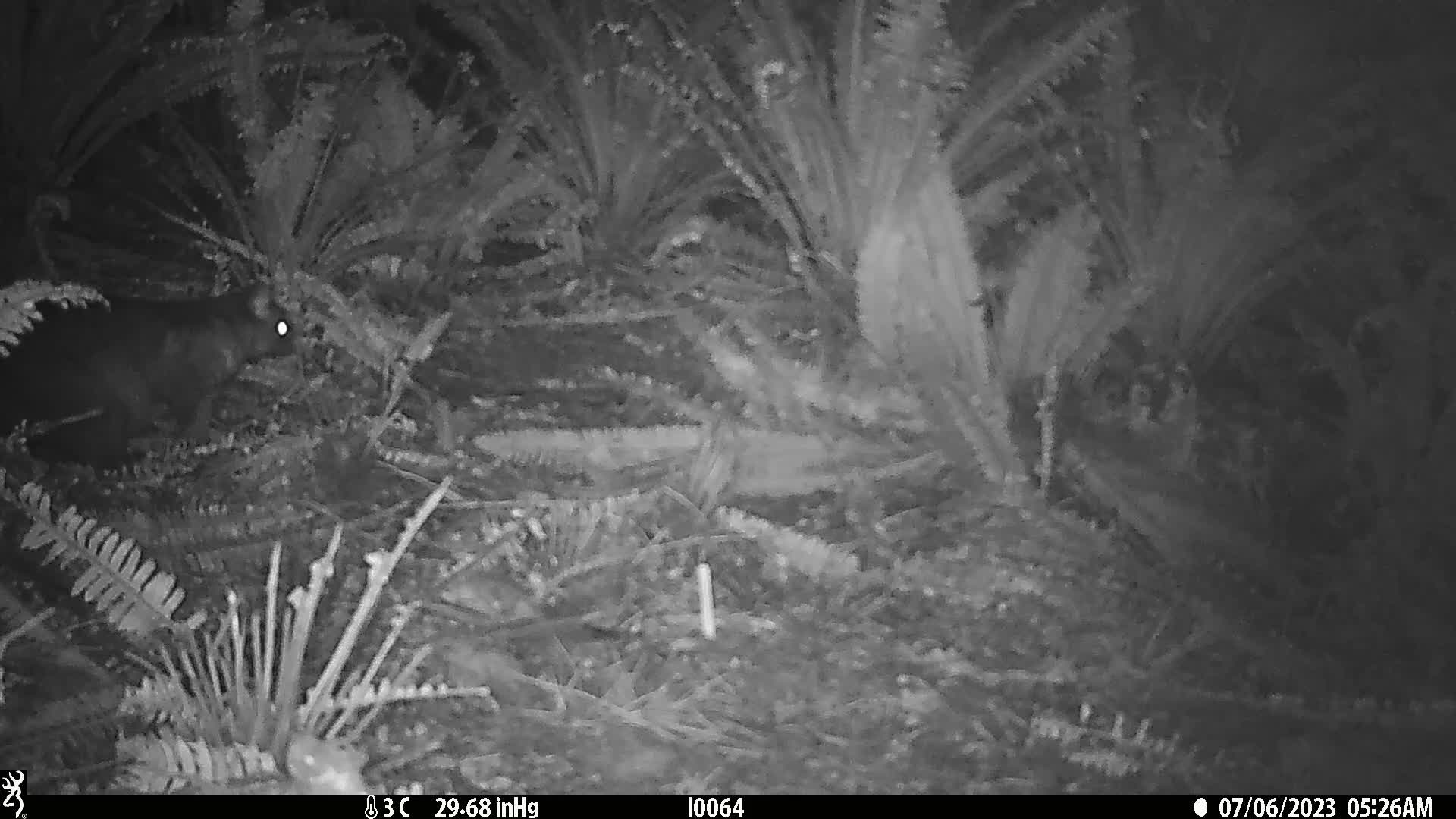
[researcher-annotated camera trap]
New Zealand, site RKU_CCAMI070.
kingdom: Animalia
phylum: Chordata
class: Mammalia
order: Diprotodontia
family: Phalangeridae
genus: Trichosurus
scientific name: Trichosurus vulpecula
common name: common brushtail possum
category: possum